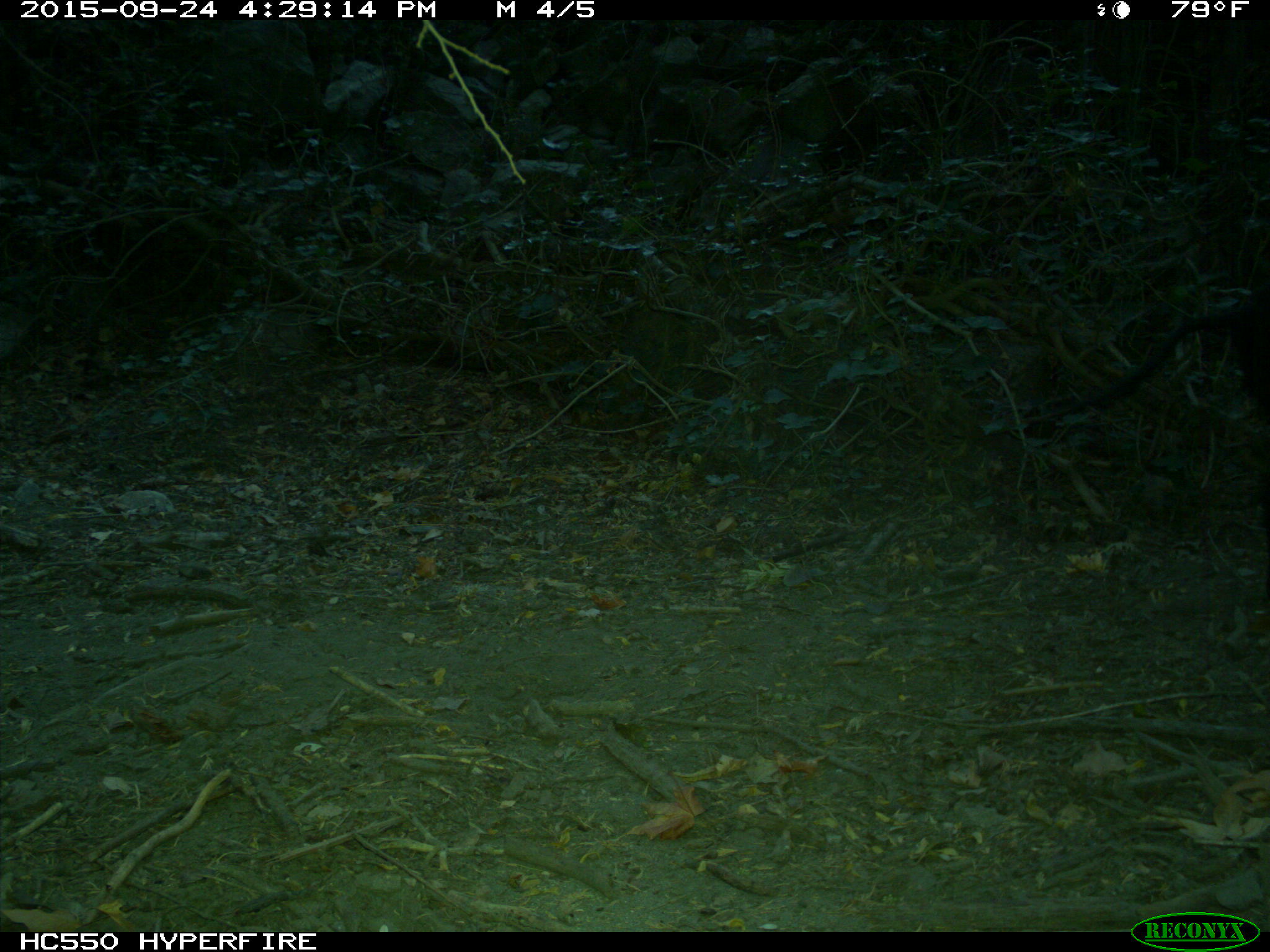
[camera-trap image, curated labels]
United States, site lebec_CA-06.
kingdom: Animalia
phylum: Chordata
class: Mammalia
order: Artiodactyla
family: Suidae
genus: Sus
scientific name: Sus scrofa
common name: wild boar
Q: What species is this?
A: Sus scrofa (wild boar).